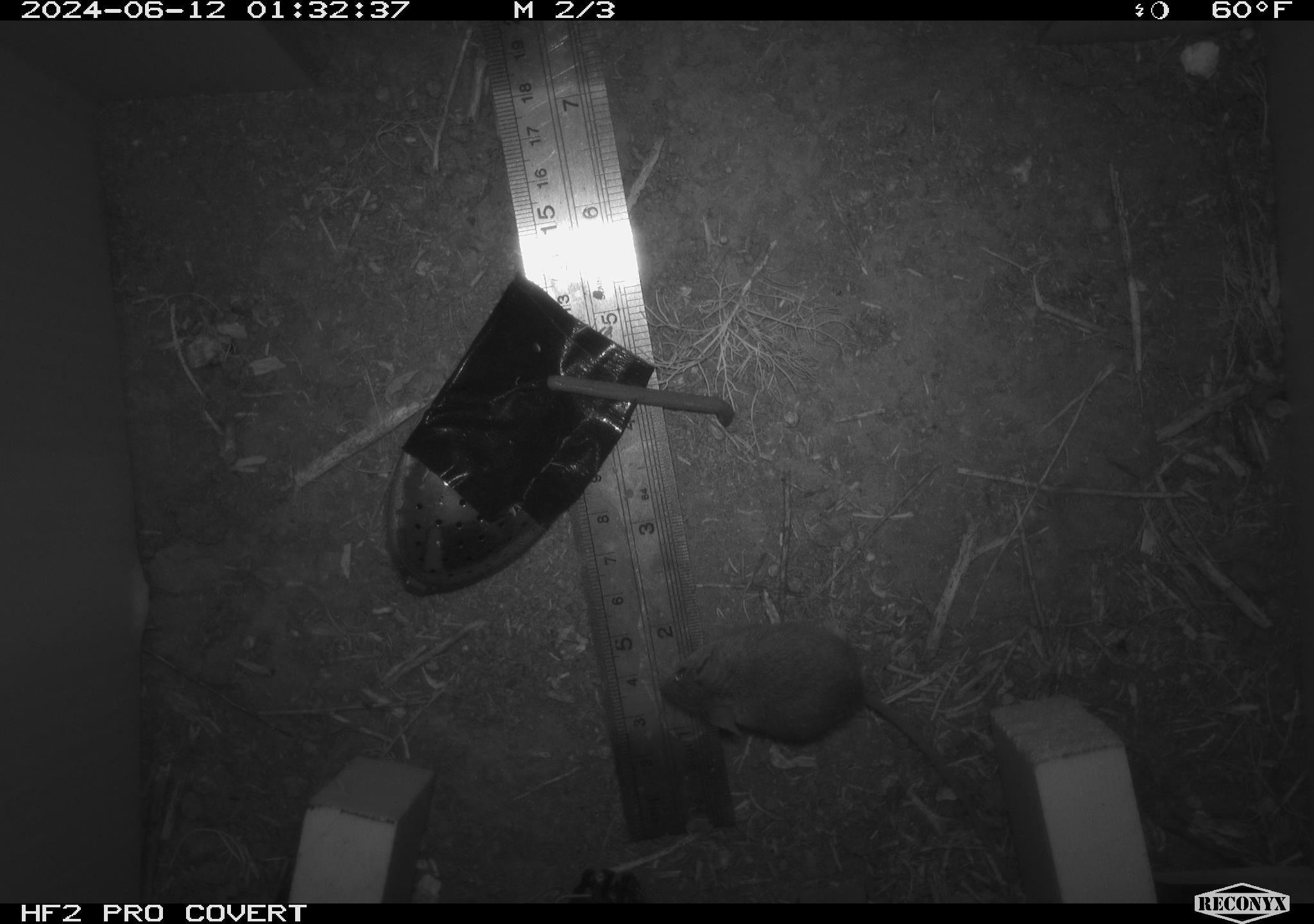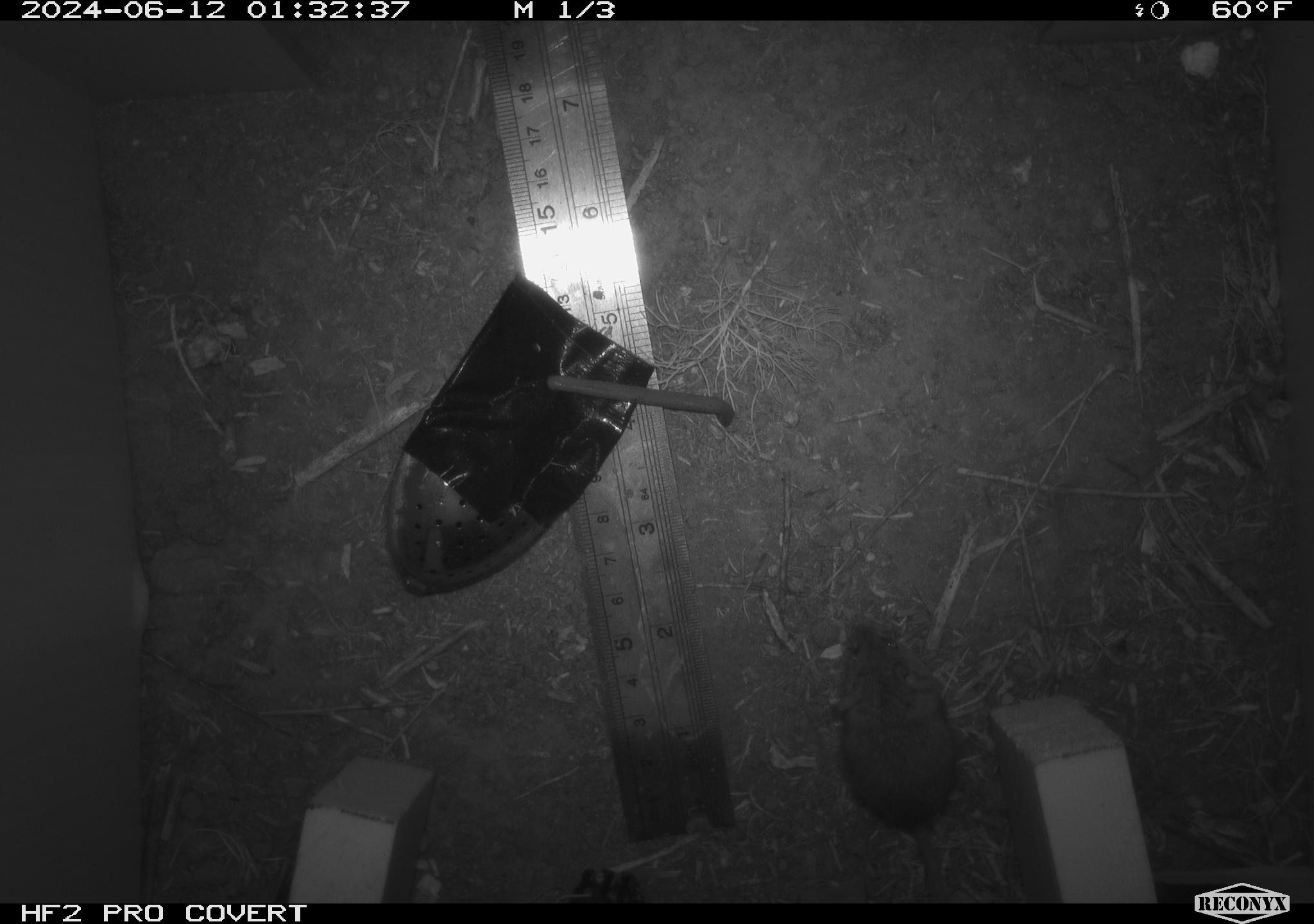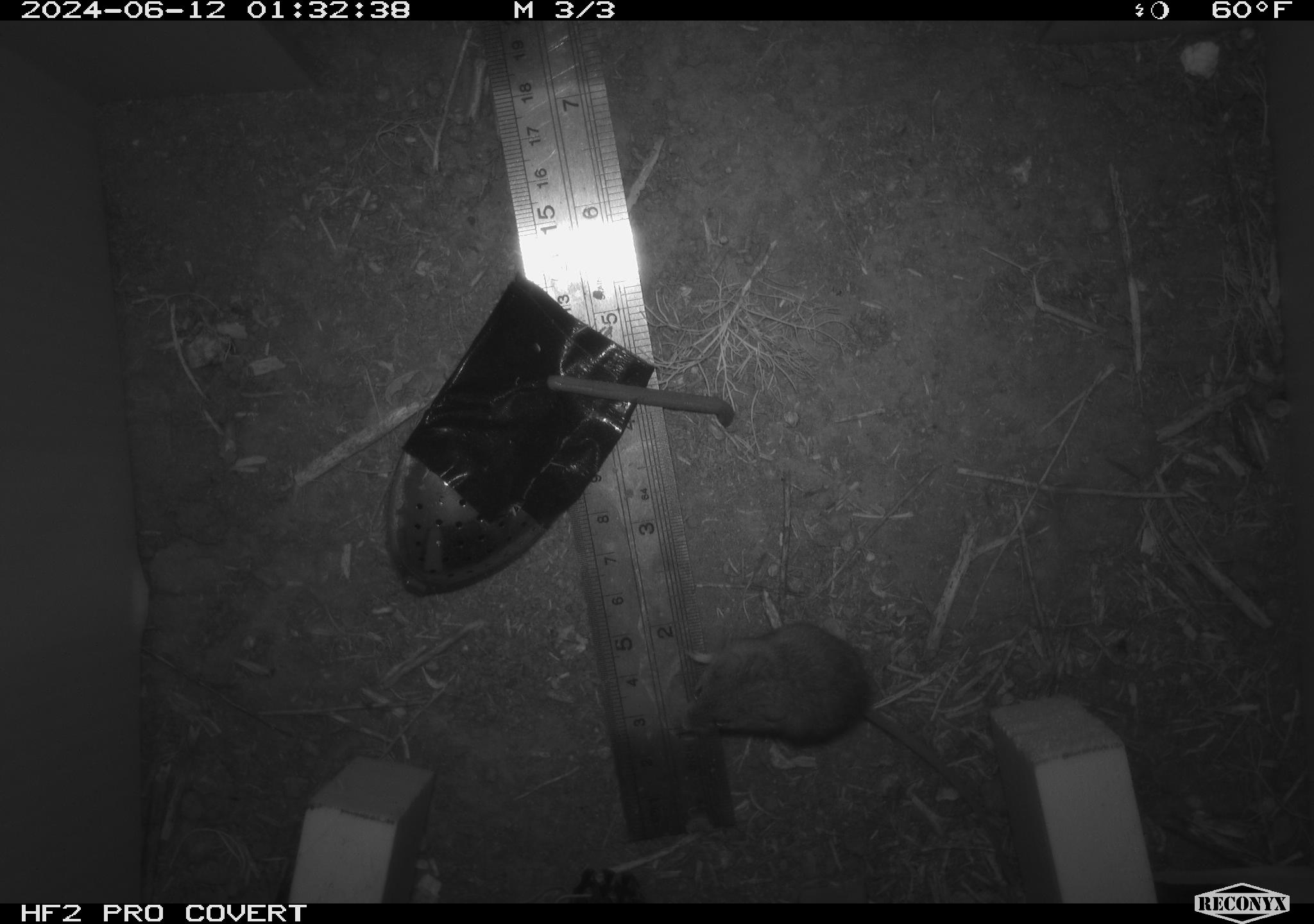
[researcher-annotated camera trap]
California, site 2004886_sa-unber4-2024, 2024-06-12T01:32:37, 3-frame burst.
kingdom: Animalia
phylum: Chordata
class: Mammalia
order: Rodentia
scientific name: Rodentia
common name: mouse species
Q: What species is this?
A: Mouse species (Rodentia).